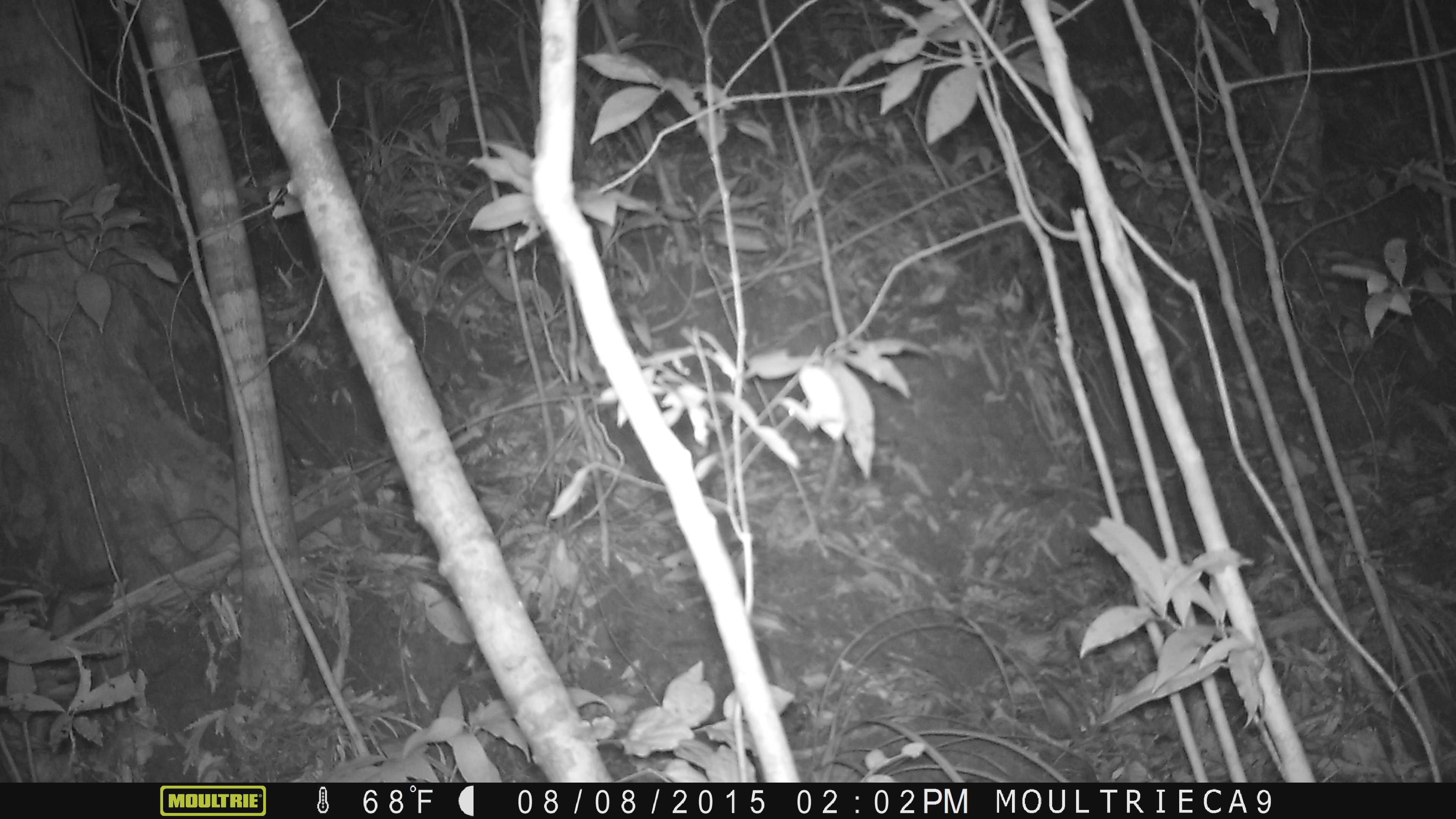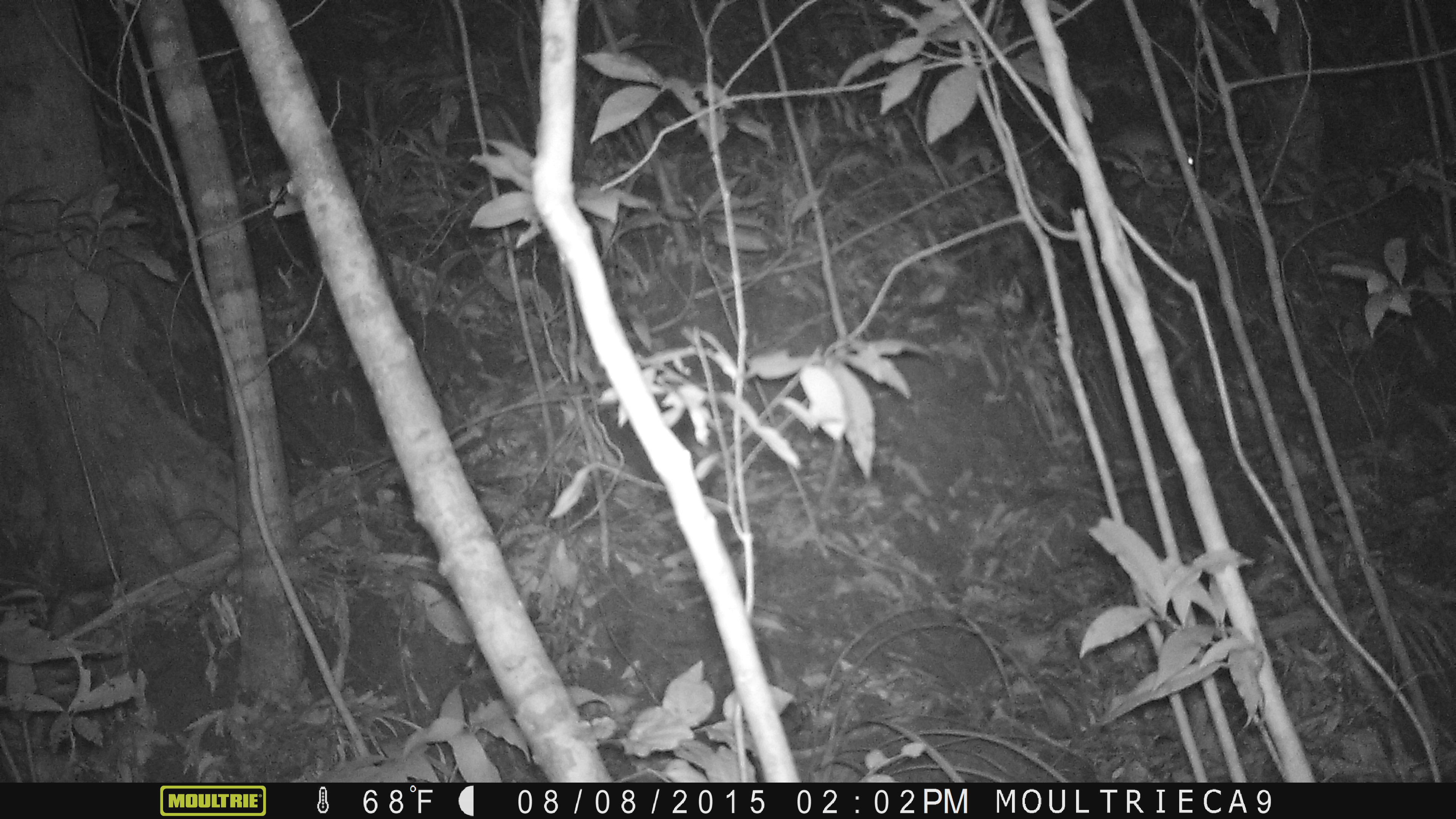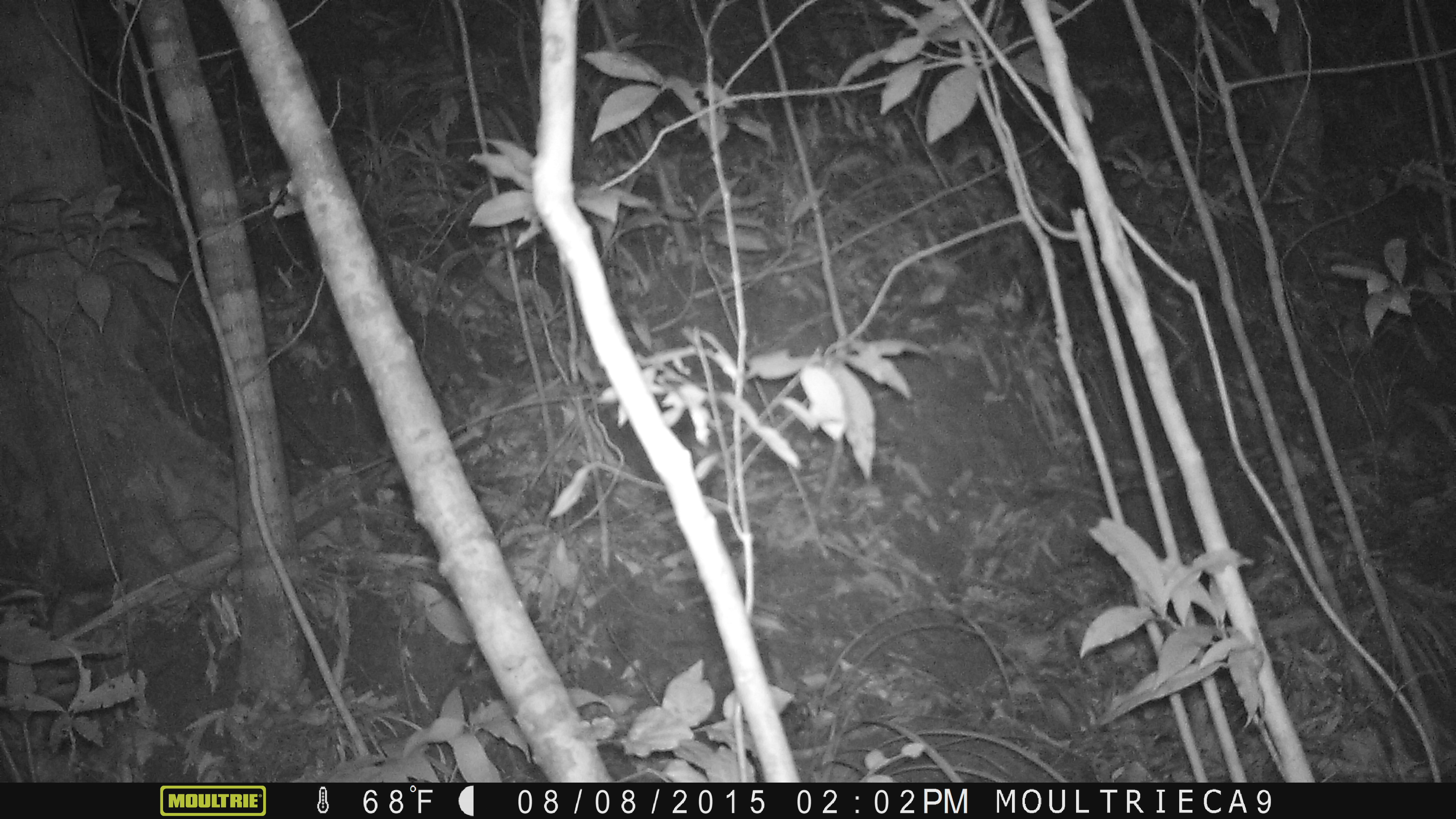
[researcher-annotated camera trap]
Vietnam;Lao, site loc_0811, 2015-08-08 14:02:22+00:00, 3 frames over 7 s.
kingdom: Animalia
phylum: Chordata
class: Mammalia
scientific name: Mammalia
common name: mammal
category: unidentified small mammal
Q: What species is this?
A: Unidentified small mammal (mammal) (Mammalia).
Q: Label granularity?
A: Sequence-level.